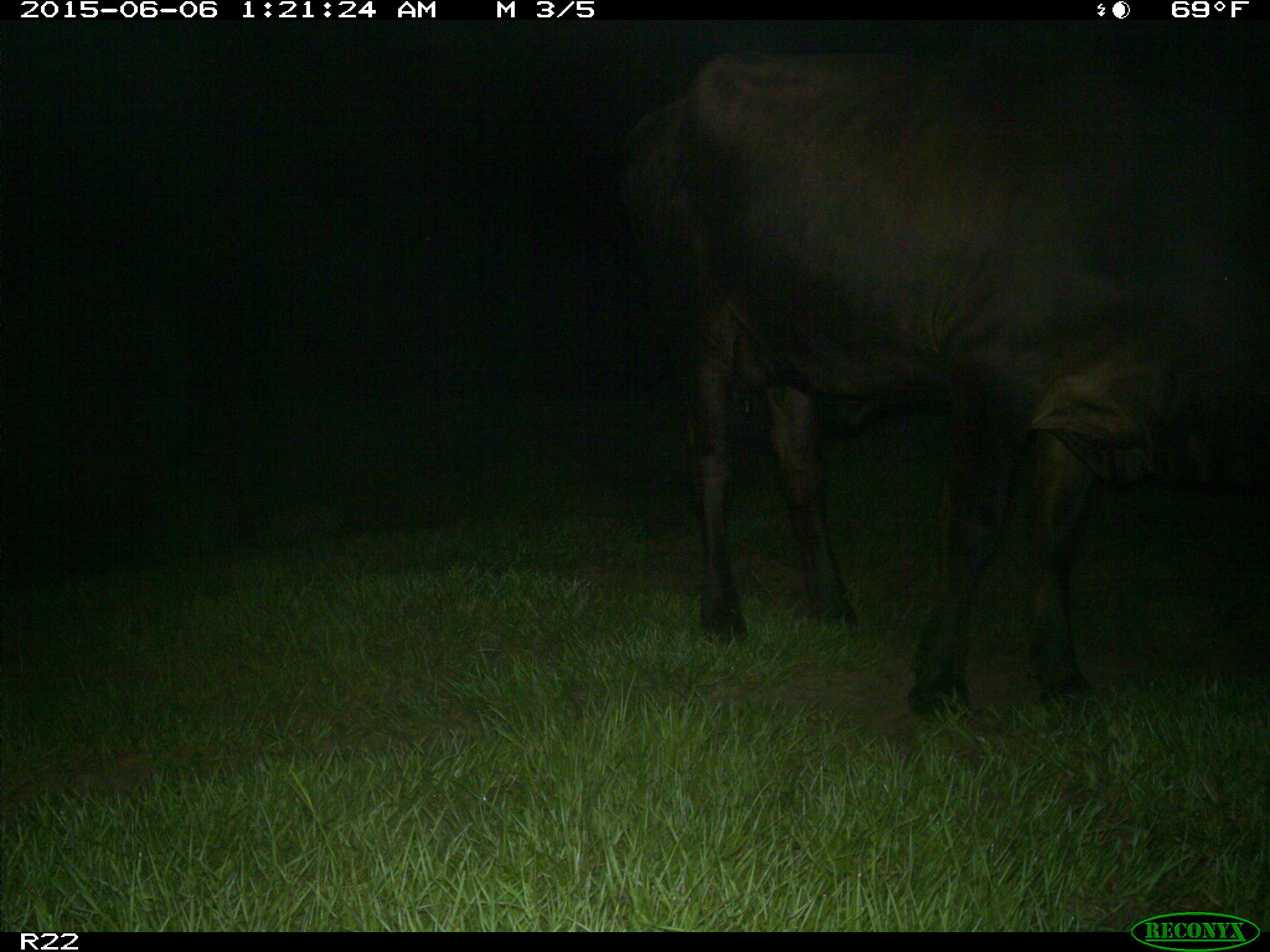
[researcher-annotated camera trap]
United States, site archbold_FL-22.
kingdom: Animalia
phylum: Chordata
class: Mammalia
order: Artiodactyla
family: Bovidae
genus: Bos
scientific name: Bos taurus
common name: domestic cow